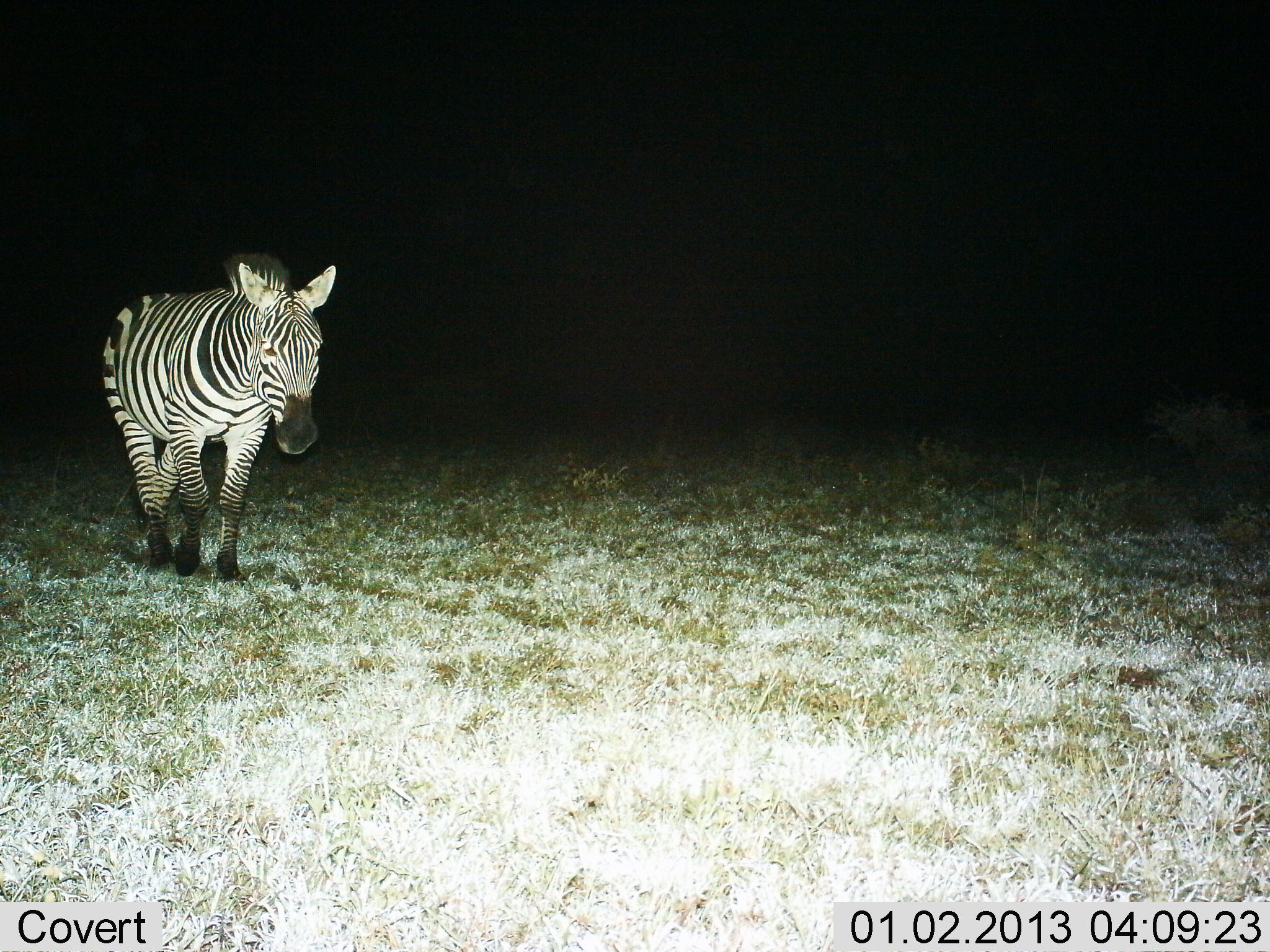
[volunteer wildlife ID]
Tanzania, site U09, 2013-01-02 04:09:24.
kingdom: Animalia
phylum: Chordata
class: Mammalia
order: Perissodactyla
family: Equidae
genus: Equus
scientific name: Equus quagga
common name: plains zebra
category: zebra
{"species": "zebra (plains zebra) (Equus quagga)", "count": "1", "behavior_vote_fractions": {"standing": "30%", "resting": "0%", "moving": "80%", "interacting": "0%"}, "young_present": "0%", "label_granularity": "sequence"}